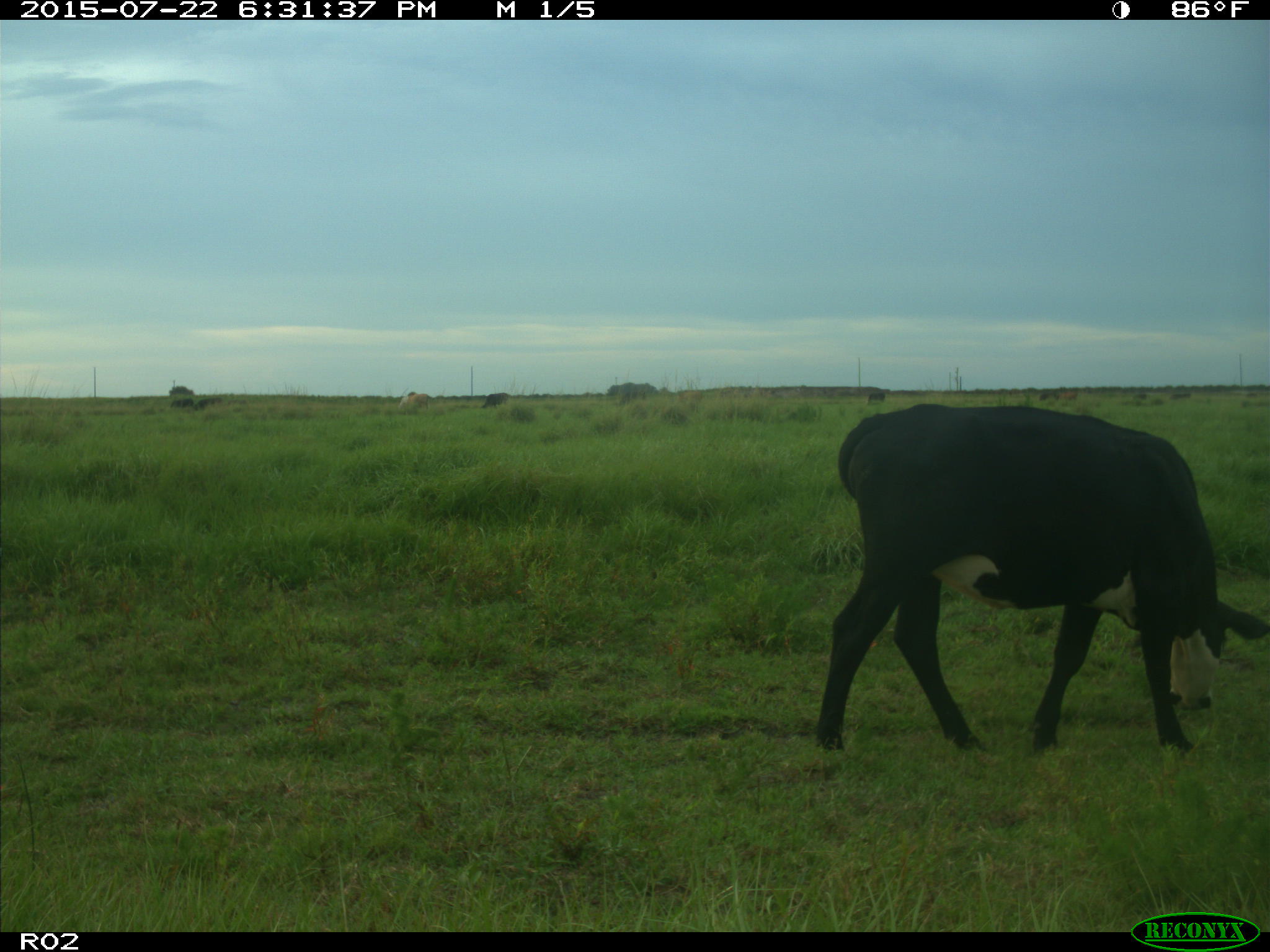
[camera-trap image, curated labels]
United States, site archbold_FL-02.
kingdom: Animalia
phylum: Chordata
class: Mammalia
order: Artiodactyla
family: Bovidae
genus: Bos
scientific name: Bos taurus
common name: domestic cow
Bos taurus (domestic cow).